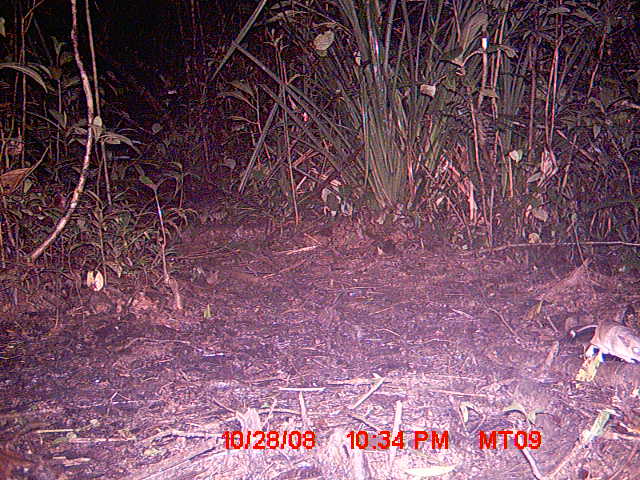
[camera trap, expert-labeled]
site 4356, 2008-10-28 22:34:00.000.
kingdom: Animalia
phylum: Chordata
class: Aves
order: Cuculiformes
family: Cuculidae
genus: Coua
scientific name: Coua serriana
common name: red-breasted coua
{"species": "Coua serriana (red-breasted coua)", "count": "4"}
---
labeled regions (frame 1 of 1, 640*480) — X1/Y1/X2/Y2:
coua serriana: 574/318/640/365